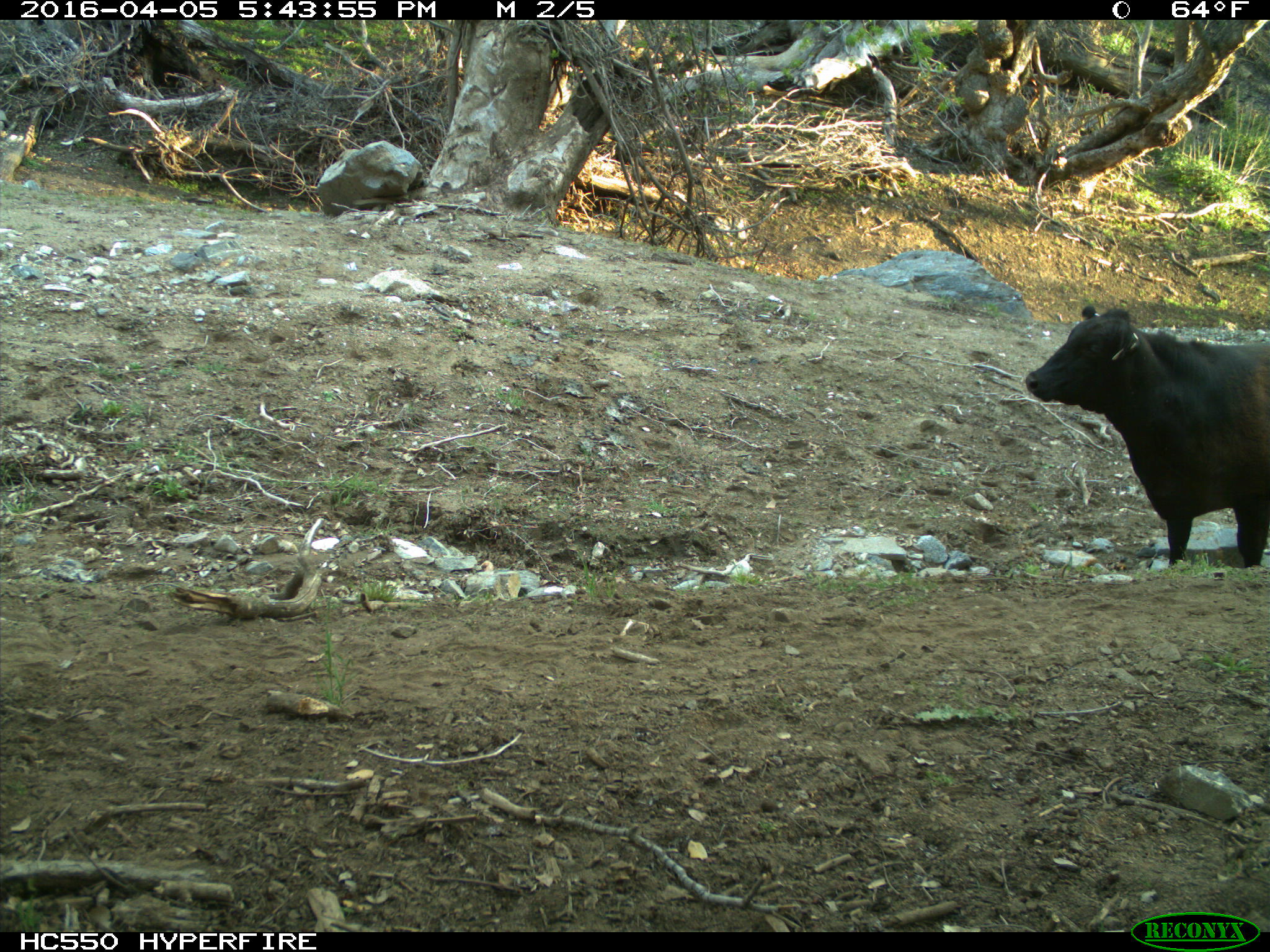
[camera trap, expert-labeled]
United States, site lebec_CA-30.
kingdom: Animalia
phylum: Chordata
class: Mammalia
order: Artiodactyla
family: Bovidae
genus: Bos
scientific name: Bos taurus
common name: domestic cow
Bos taurus (domestic cow).